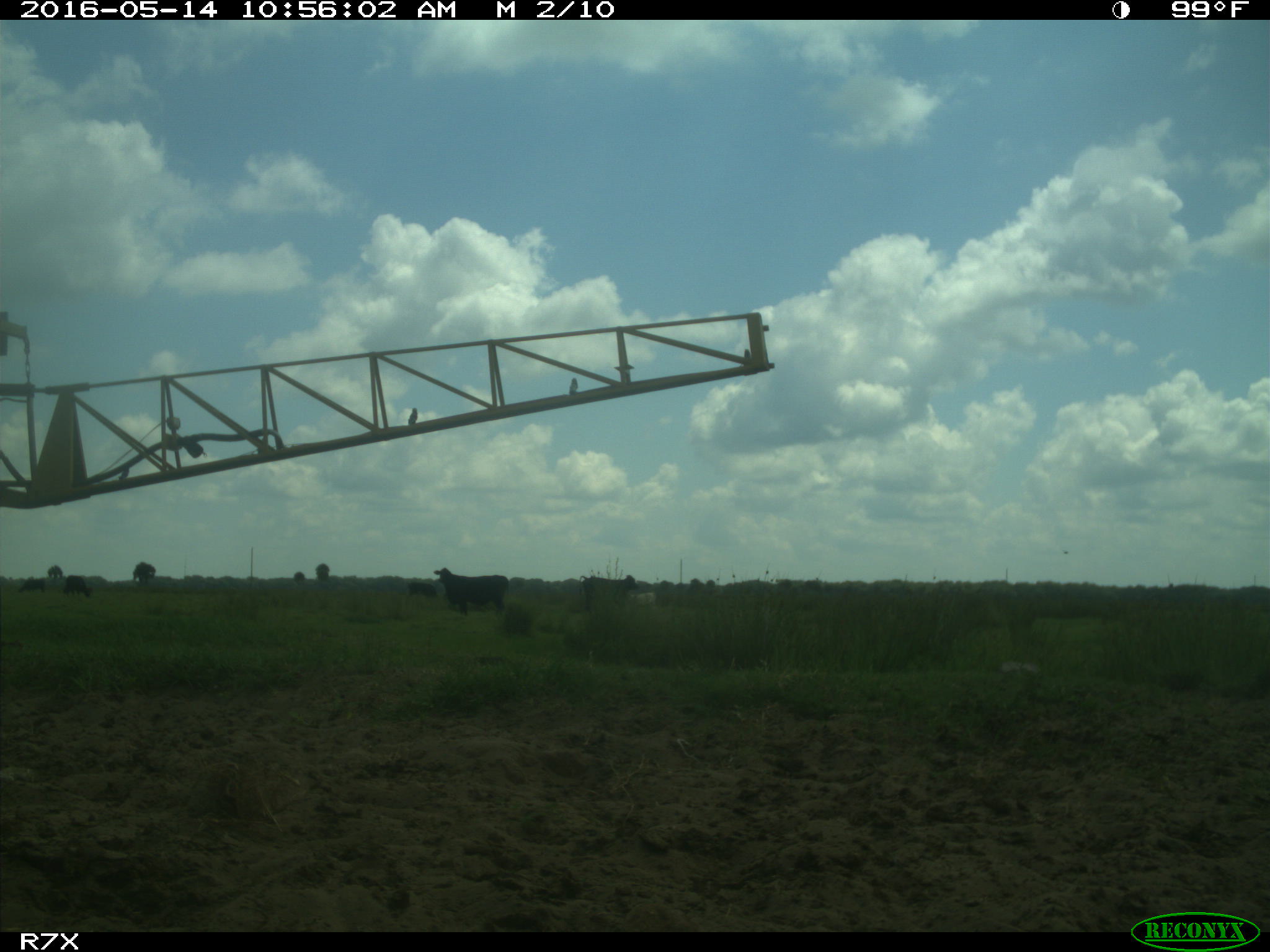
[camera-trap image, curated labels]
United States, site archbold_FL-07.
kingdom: Animalia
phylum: Chordata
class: Mammalia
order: Artiodactyla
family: Bovidae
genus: Bos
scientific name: Bos taurus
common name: domestic cow